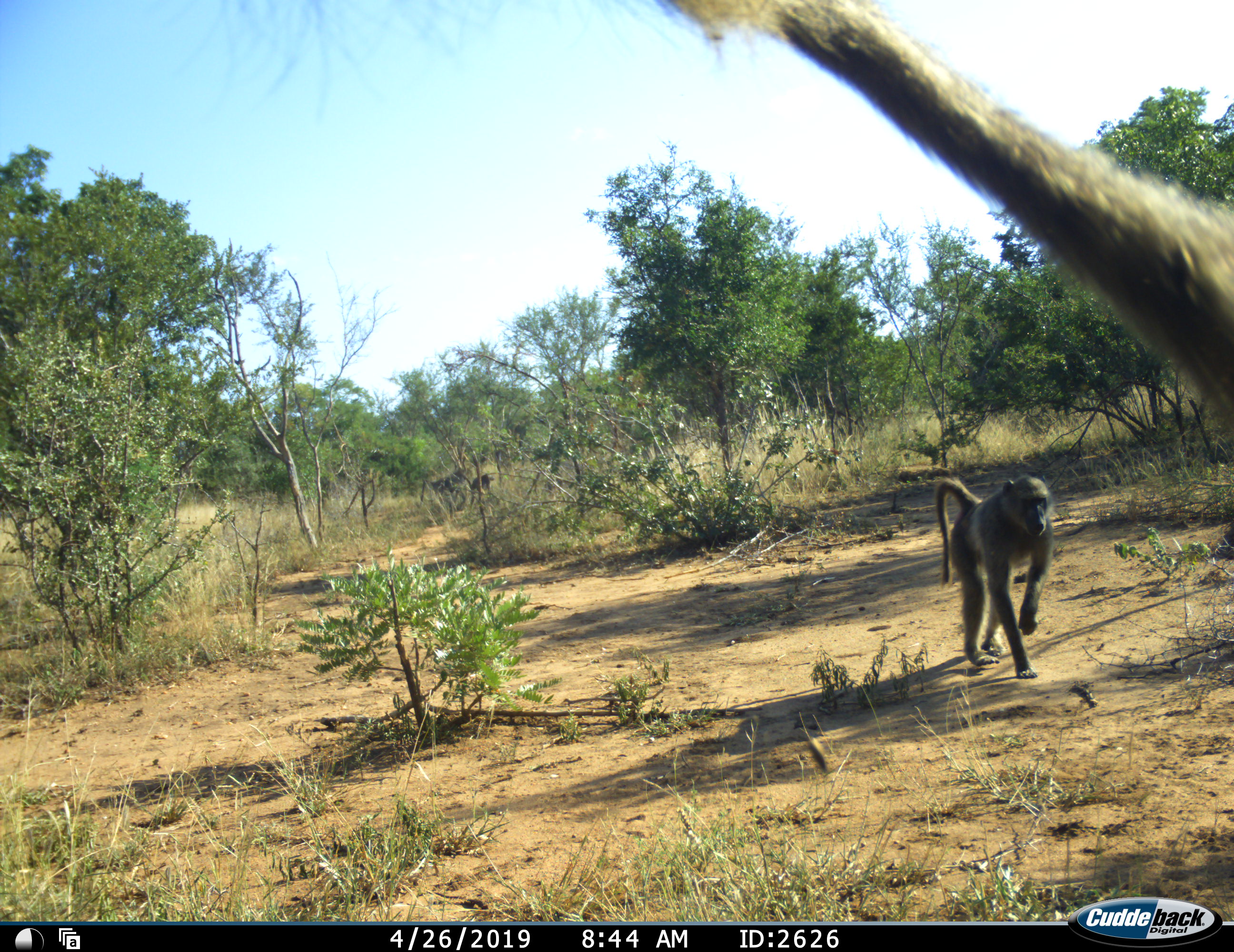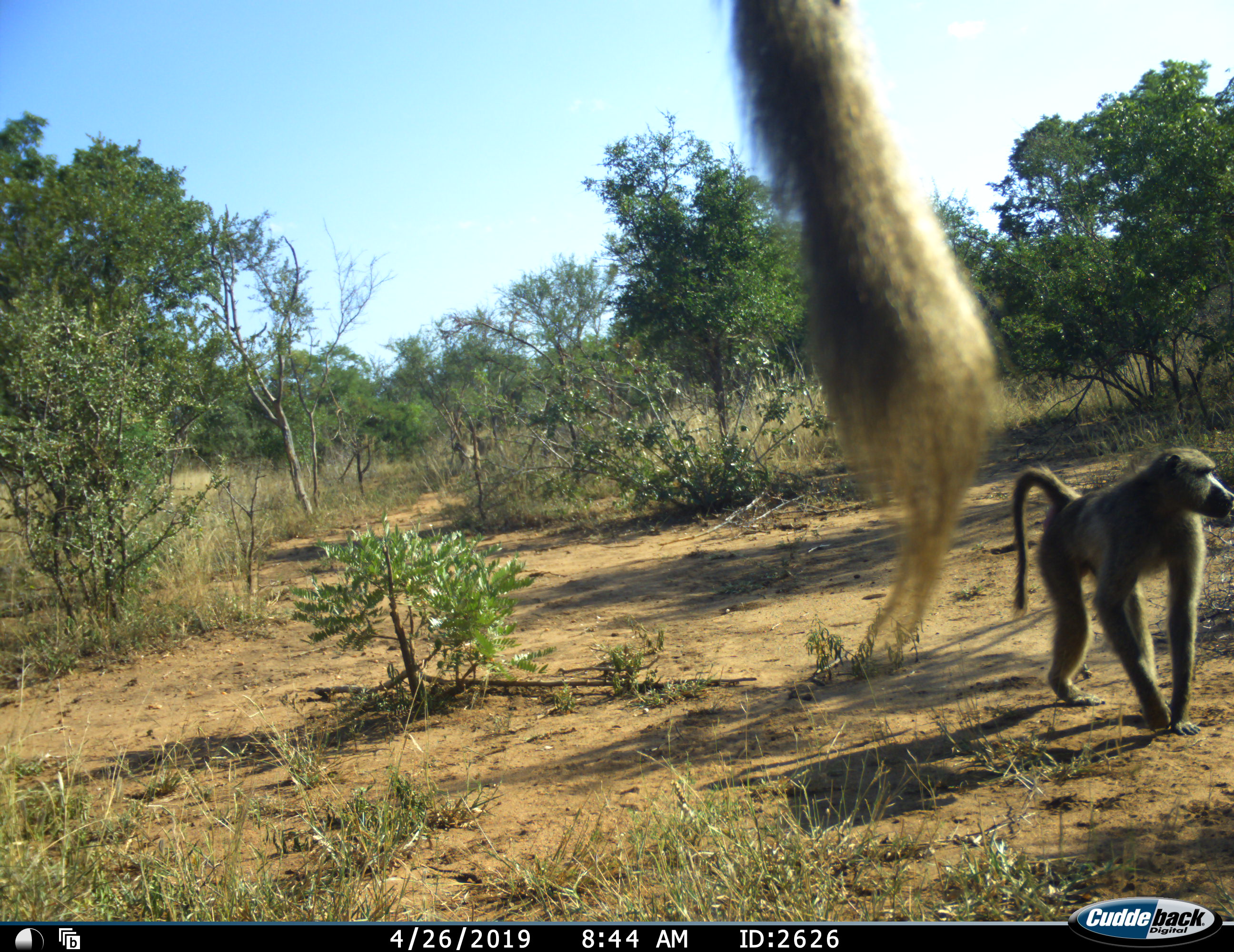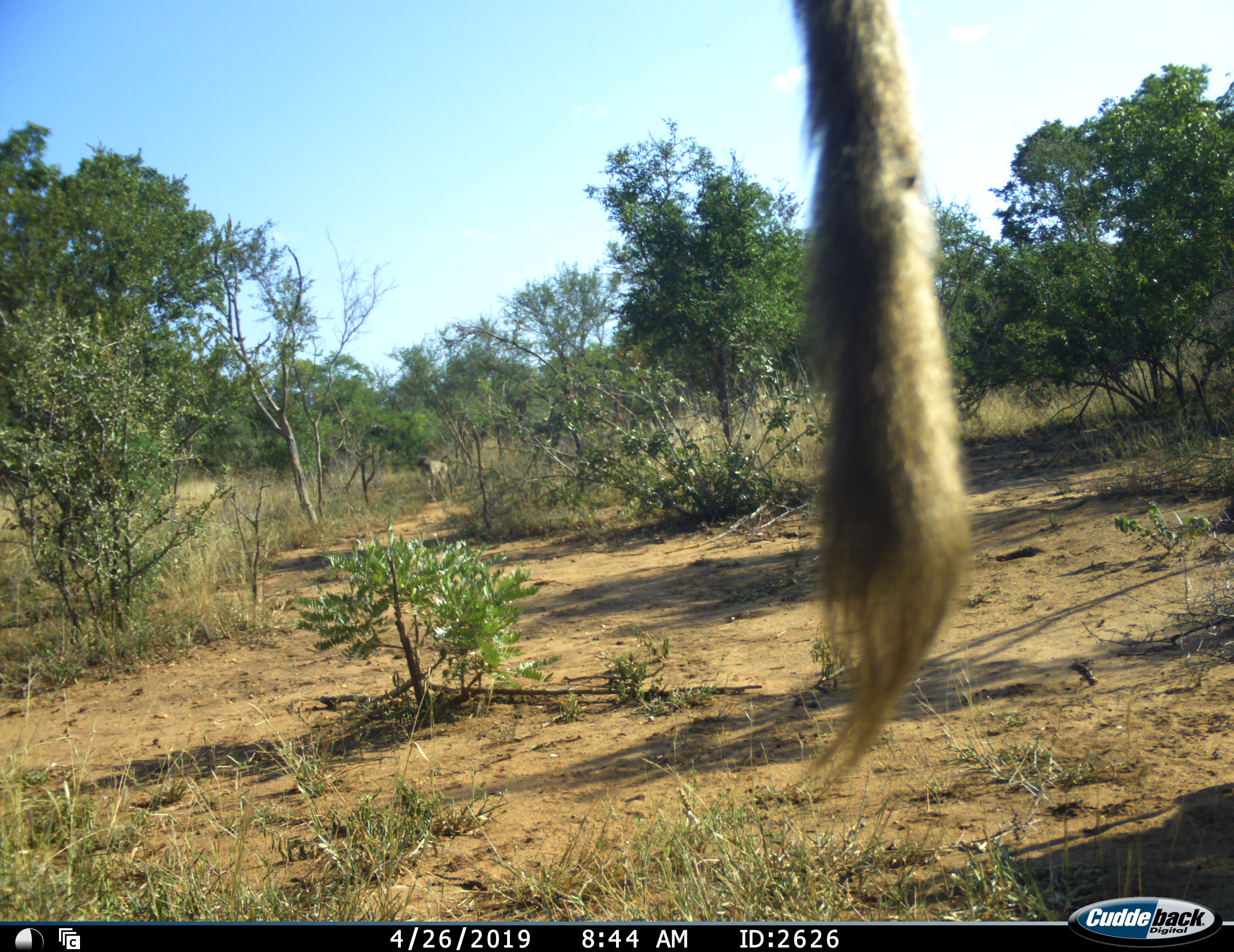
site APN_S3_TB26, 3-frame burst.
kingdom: Animalia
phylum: Chordata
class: Mammalia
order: Primates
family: Cercopithecidae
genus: Papio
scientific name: Papio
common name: baboon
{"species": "baboon (Papio)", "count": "2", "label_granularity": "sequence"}